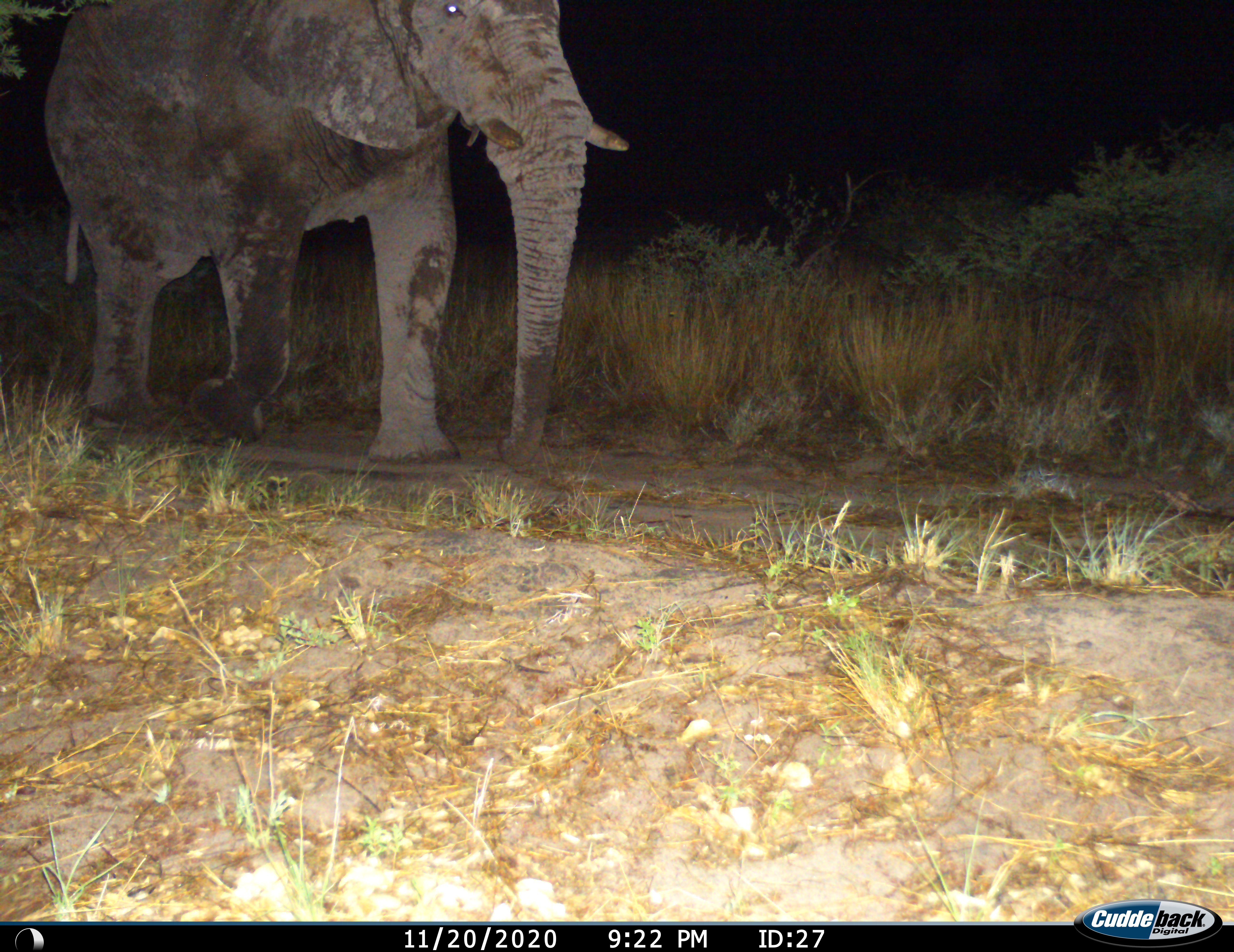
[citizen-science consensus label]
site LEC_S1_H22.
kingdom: Animalia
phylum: Chordata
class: Mammalia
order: Proboscidea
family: Elephantidae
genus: Loxodonta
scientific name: Loxodonta africana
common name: african bush elephant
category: elephant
Elephant (african bush elephant) (Loxodonta africana), count 1. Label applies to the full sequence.